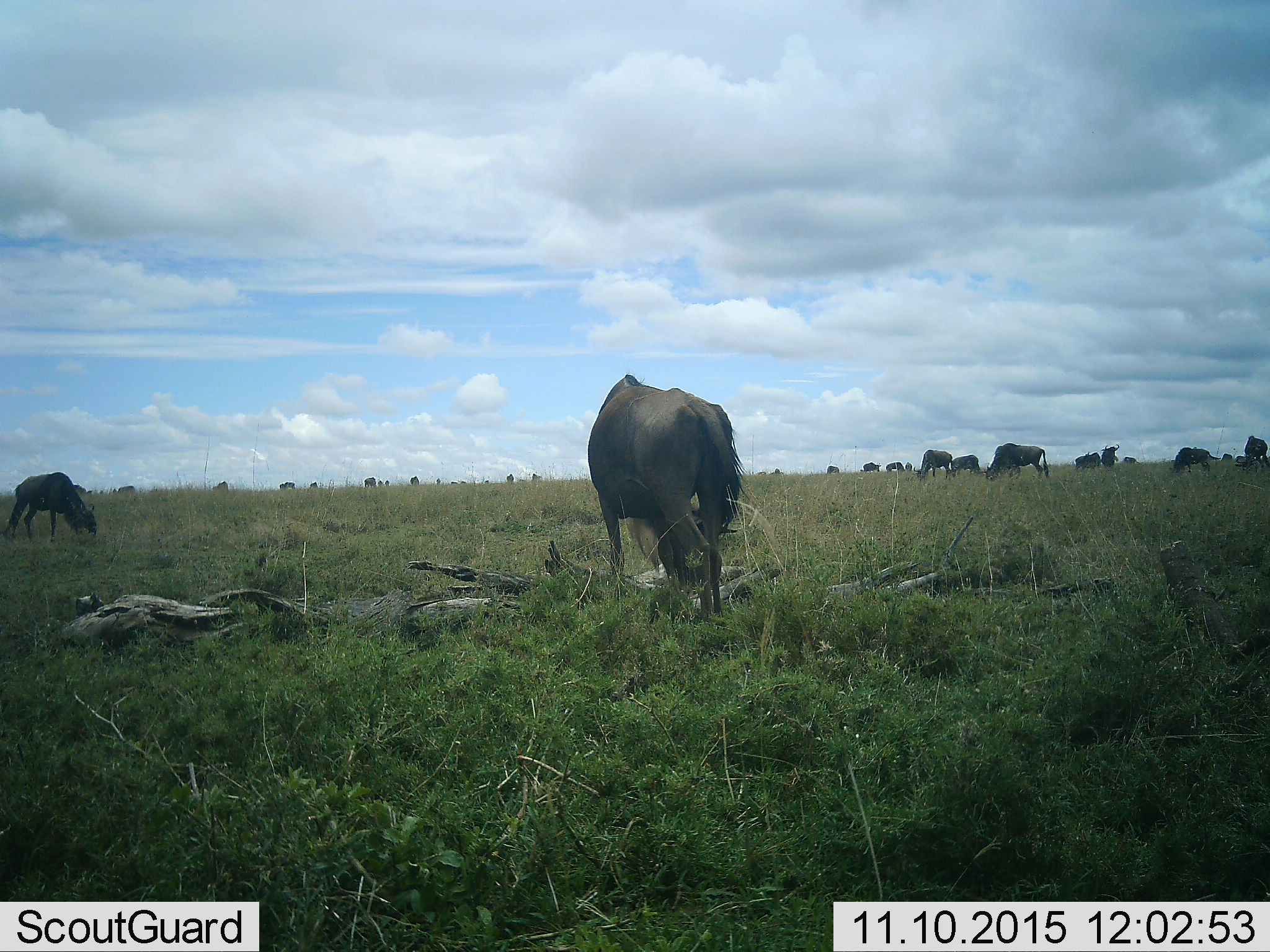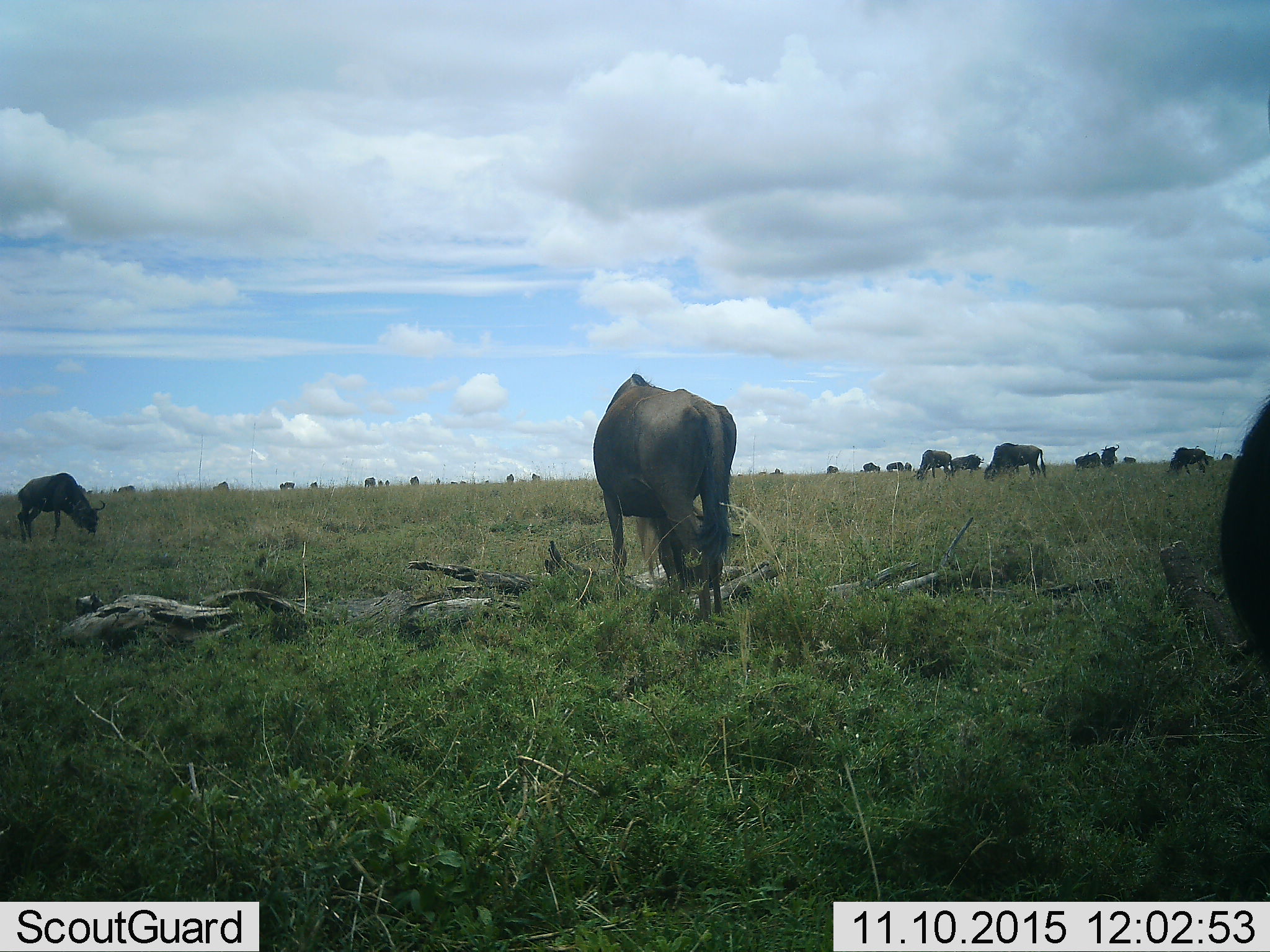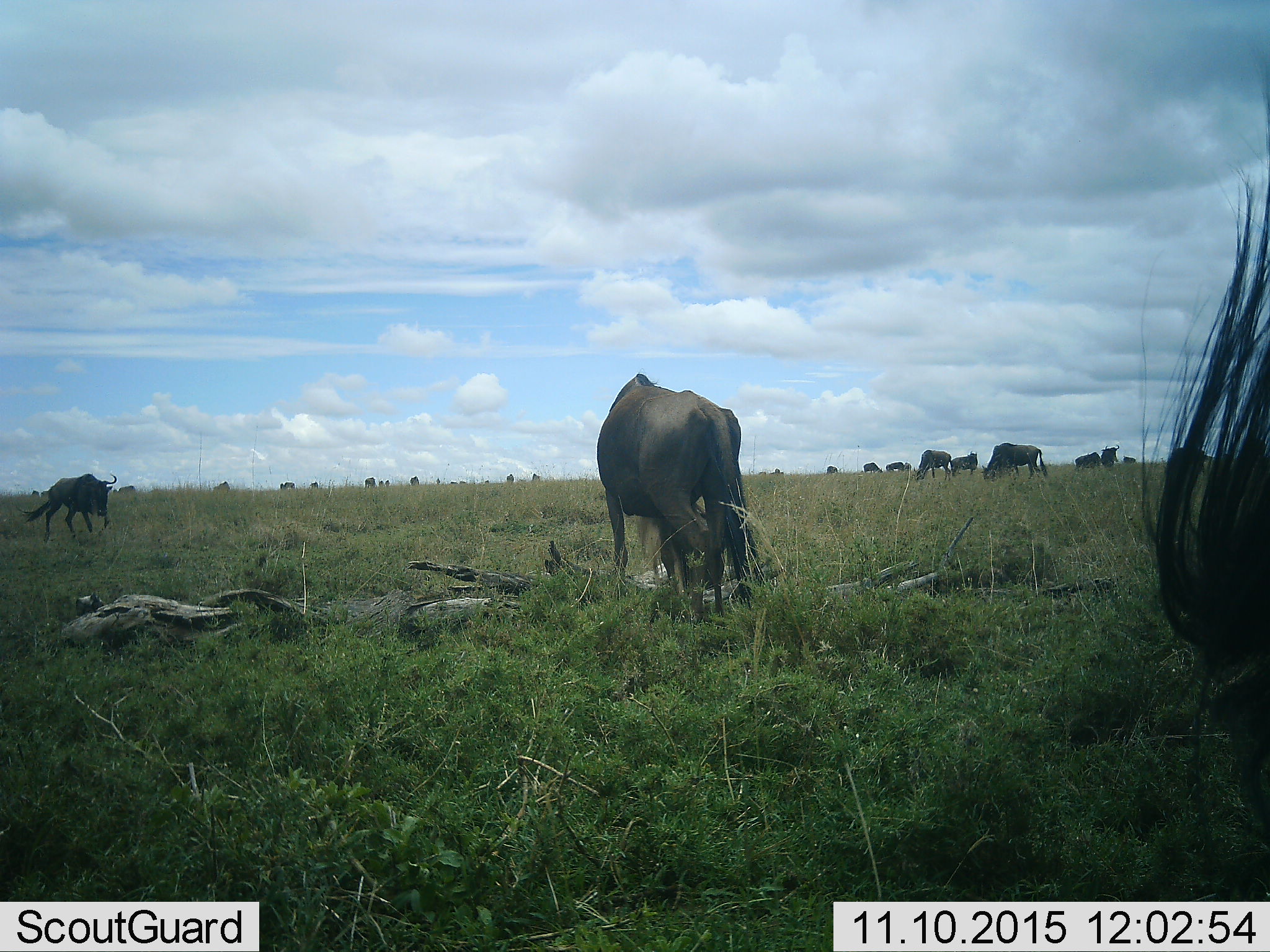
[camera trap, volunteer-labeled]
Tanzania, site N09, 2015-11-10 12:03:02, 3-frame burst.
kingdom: Animalia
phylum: Chordata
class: Mammalia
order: Artiodactyla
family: Bovidae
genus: Connochaetes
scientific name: Connochaetes taurinus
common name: blue wildebeest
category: wildebeest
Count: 11-50.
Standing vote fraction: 67%.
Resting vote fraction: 0%.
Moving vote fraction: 33%.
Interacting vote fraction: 0%.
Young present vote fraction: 11%.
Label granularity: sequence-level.